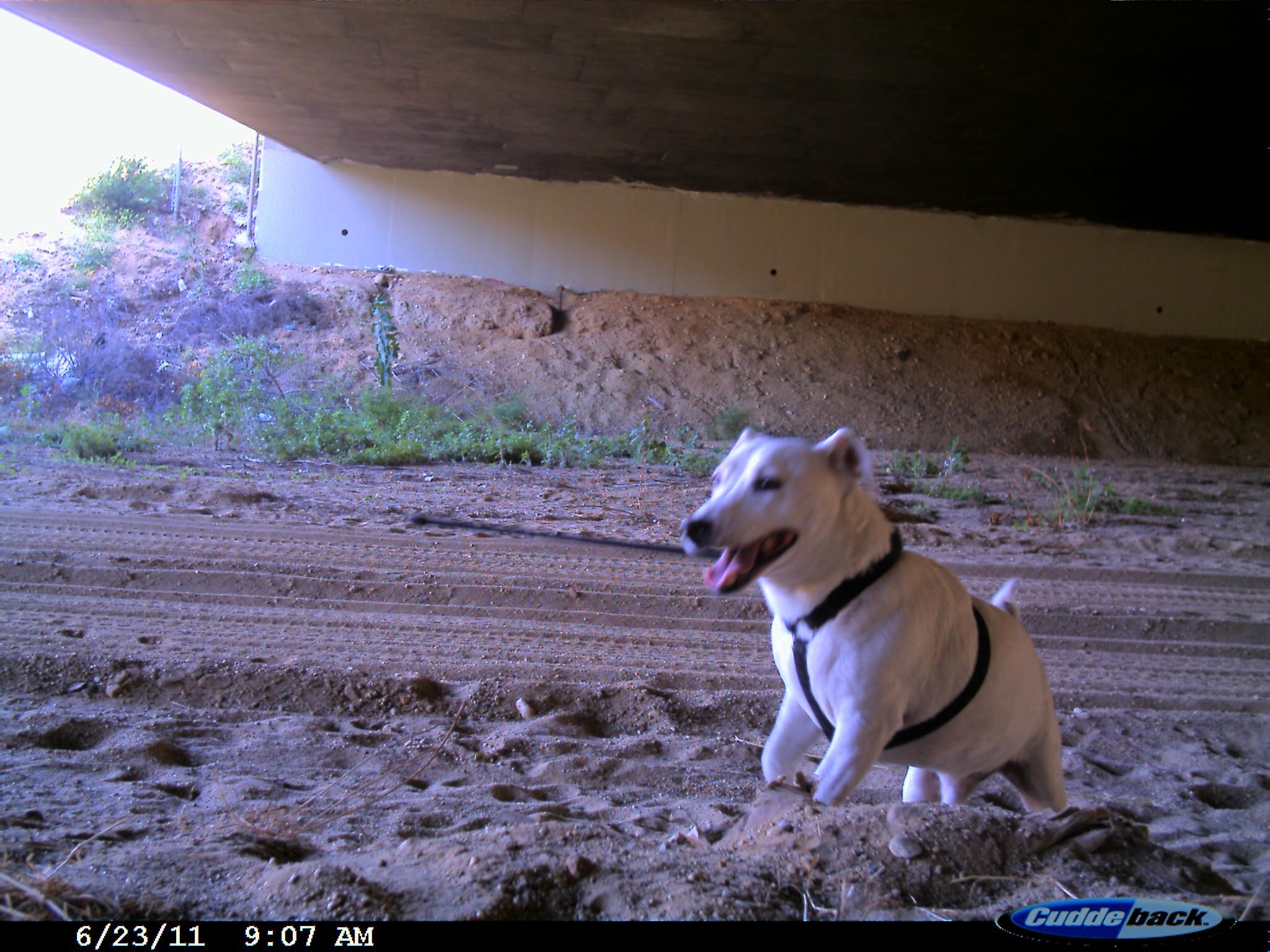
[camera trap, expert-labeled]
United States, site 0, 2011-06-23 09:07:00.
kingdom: Animalia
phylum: Chordata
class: Mammalia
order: Carnivora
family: Canidae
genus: Canis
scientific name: Canis familiaris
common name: domestic dog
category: dog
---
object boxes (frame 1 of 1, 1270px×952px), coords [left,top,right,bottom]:
dog: [651,406,1100,830]